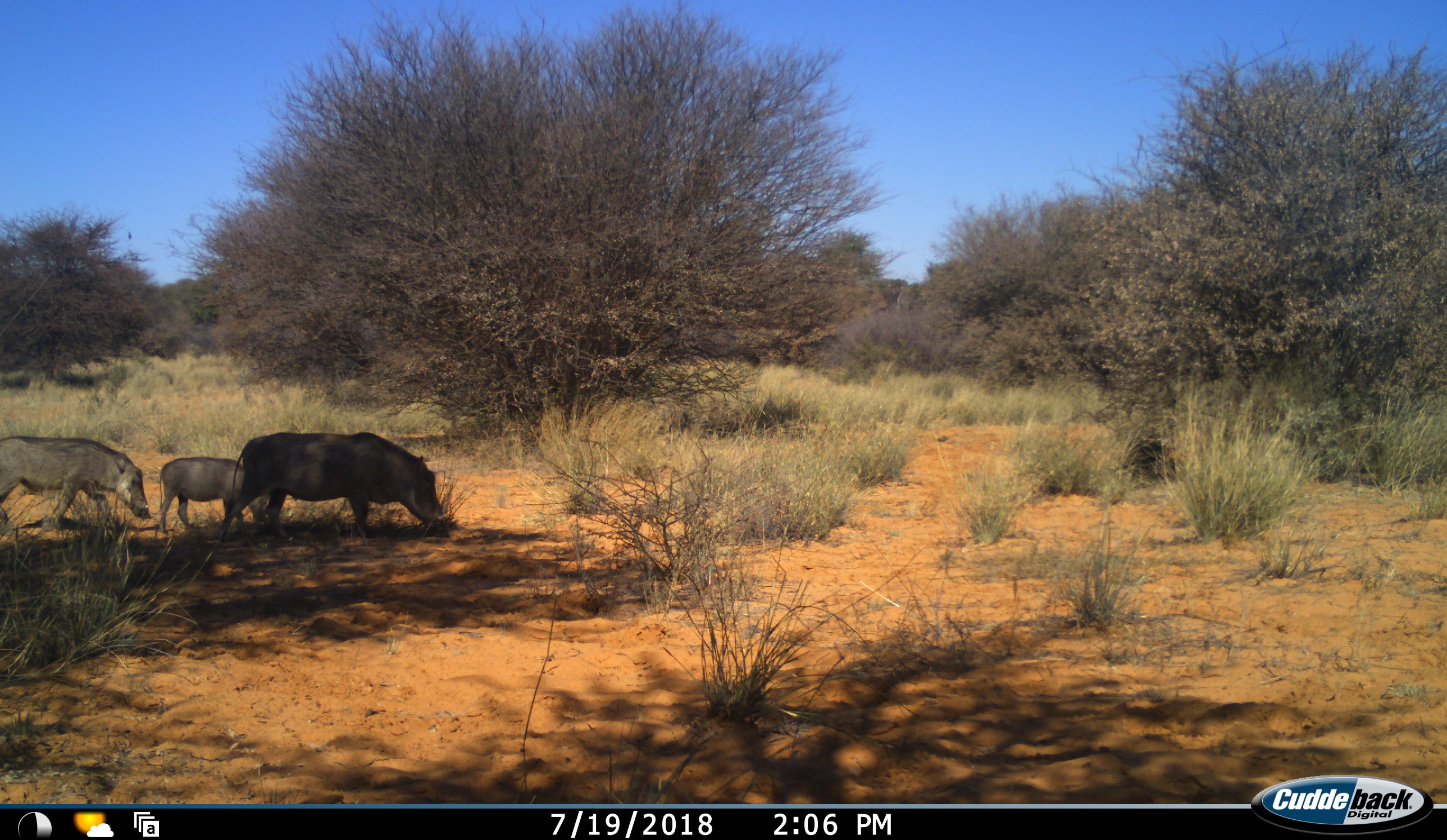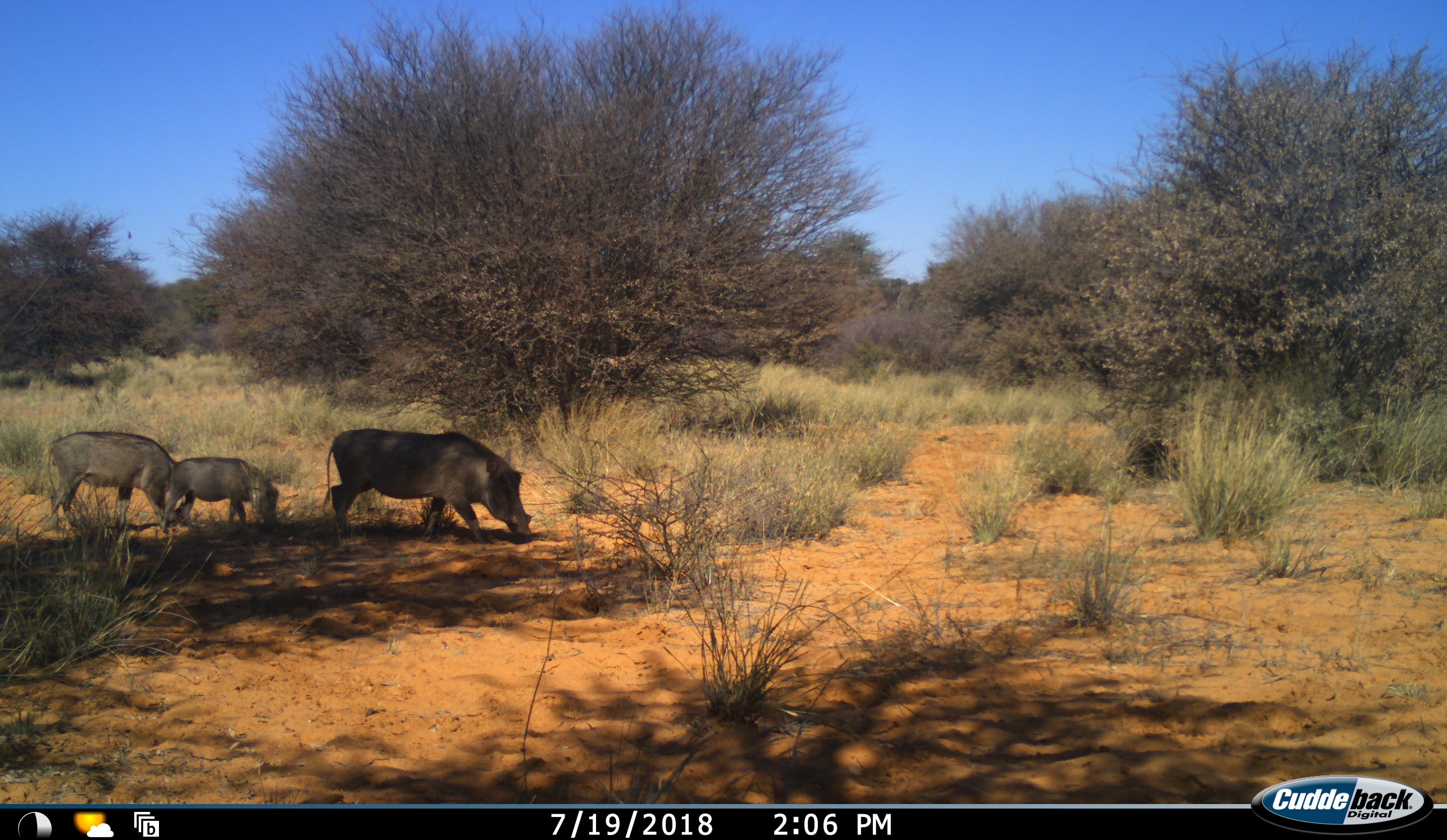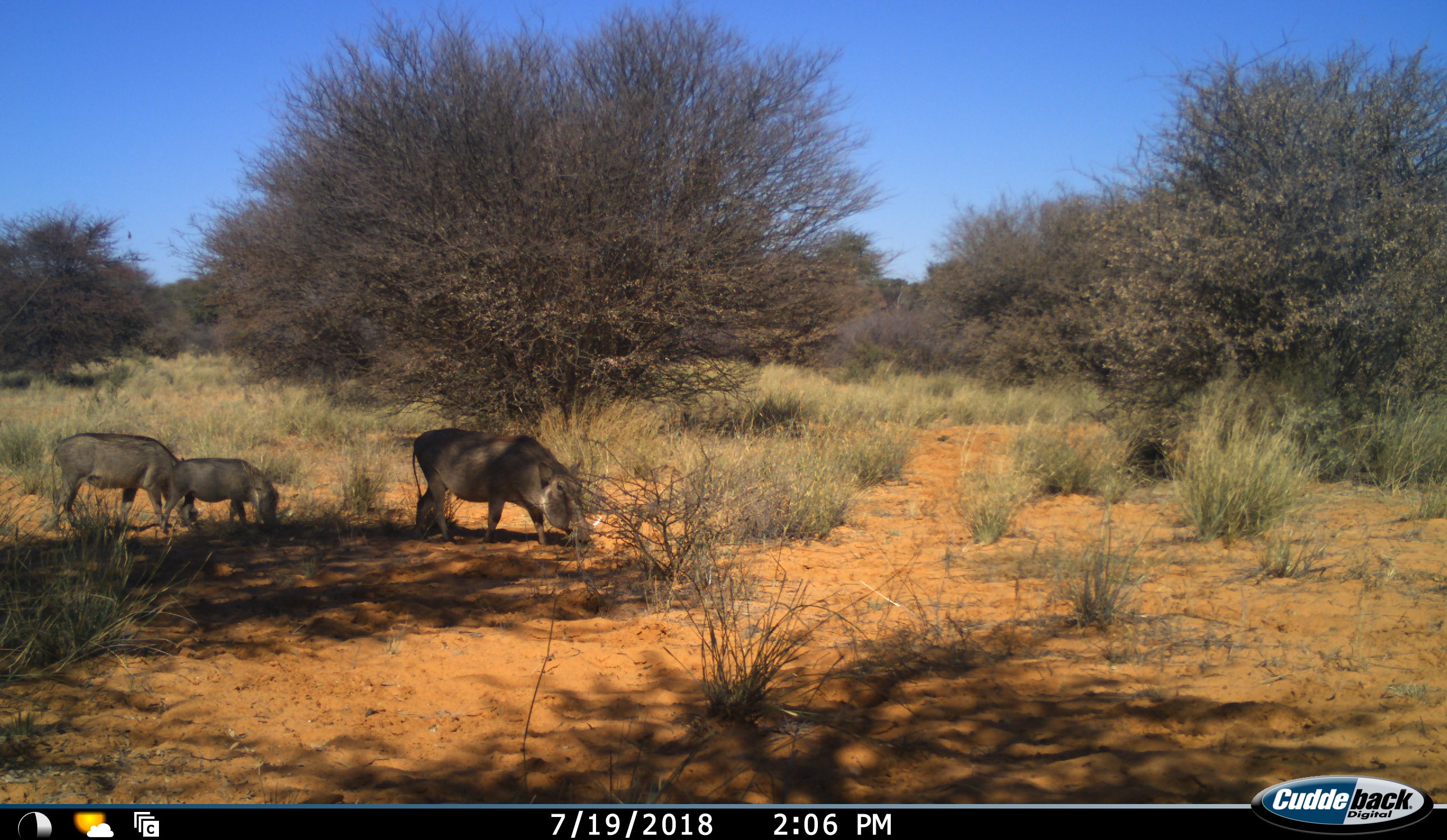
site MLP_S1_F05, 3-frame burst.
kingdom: Animalia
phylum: Chordata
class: Mammalia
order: Artiodactyla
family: Suidae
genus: Phacochoerus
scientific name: Phacochoerus africanus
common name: warthog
Warthog (Phacochoerus africanus), count 3. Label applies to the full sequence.